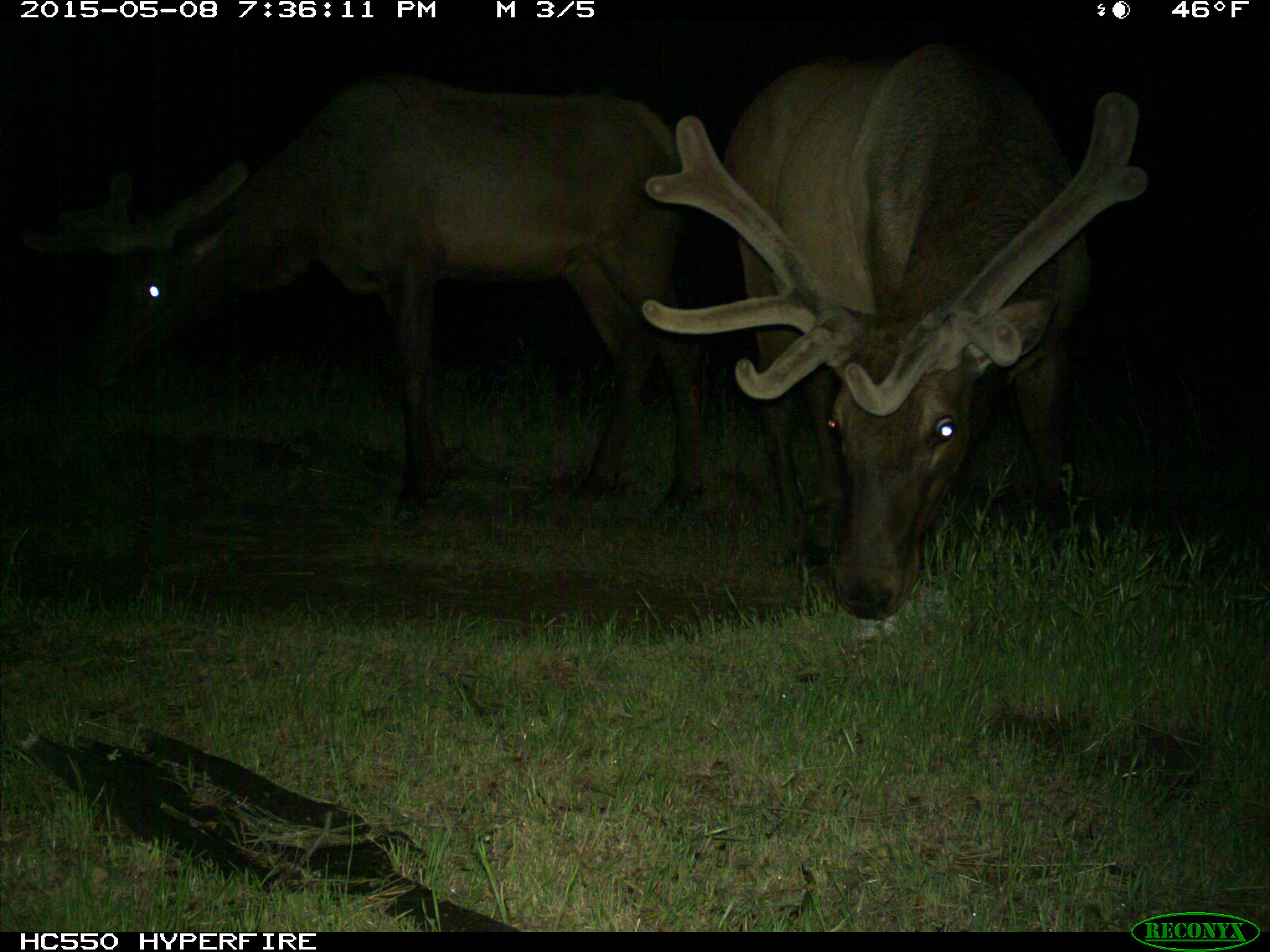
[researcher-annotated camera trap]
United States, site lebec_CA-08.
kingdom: Animalia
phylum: Chordata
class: Mammalia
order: Artiodactyla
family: Cervidae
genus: Cervus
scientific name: Cervus canadensis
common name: elk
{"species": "Cervus canadensis (elk)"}